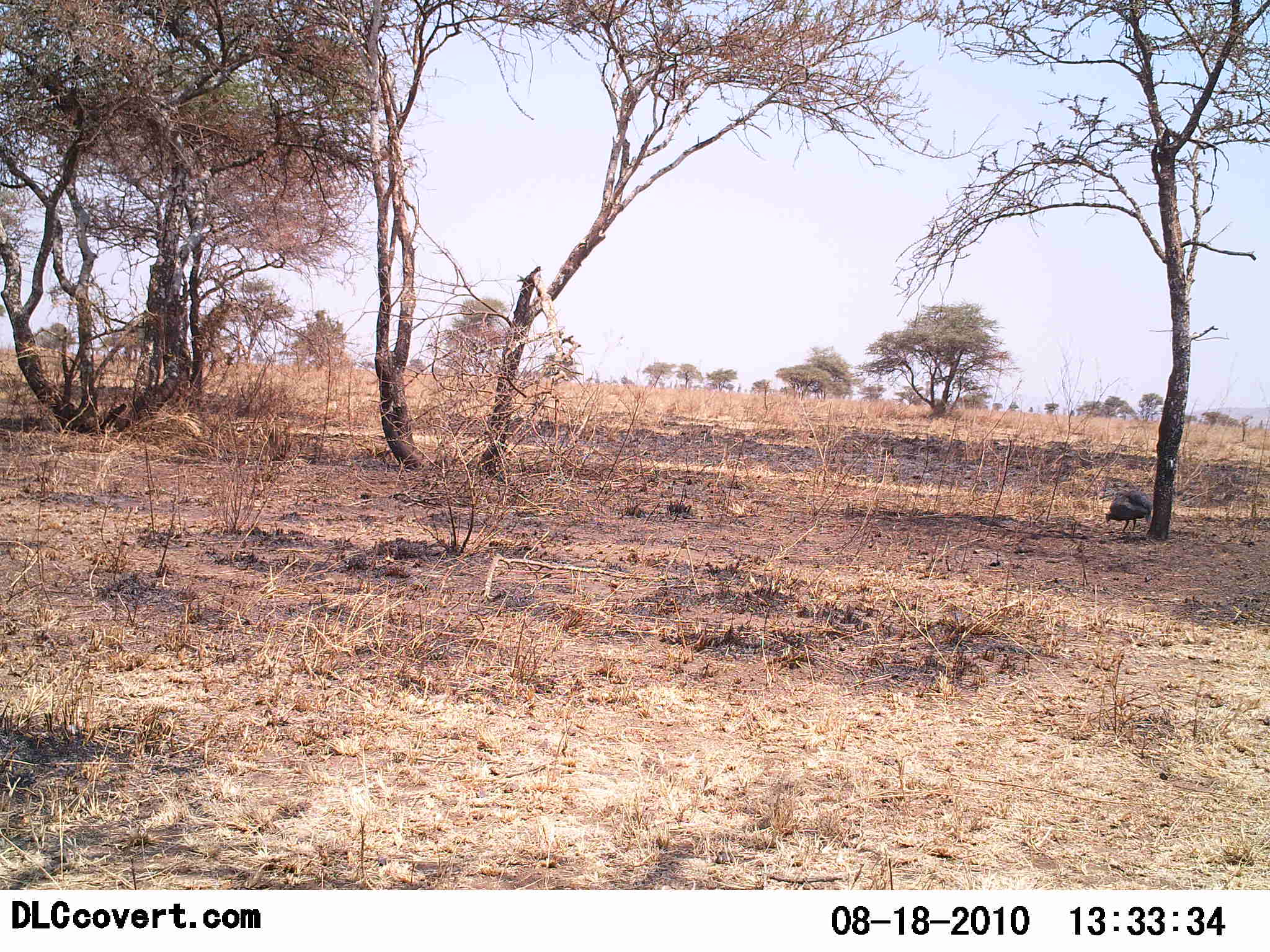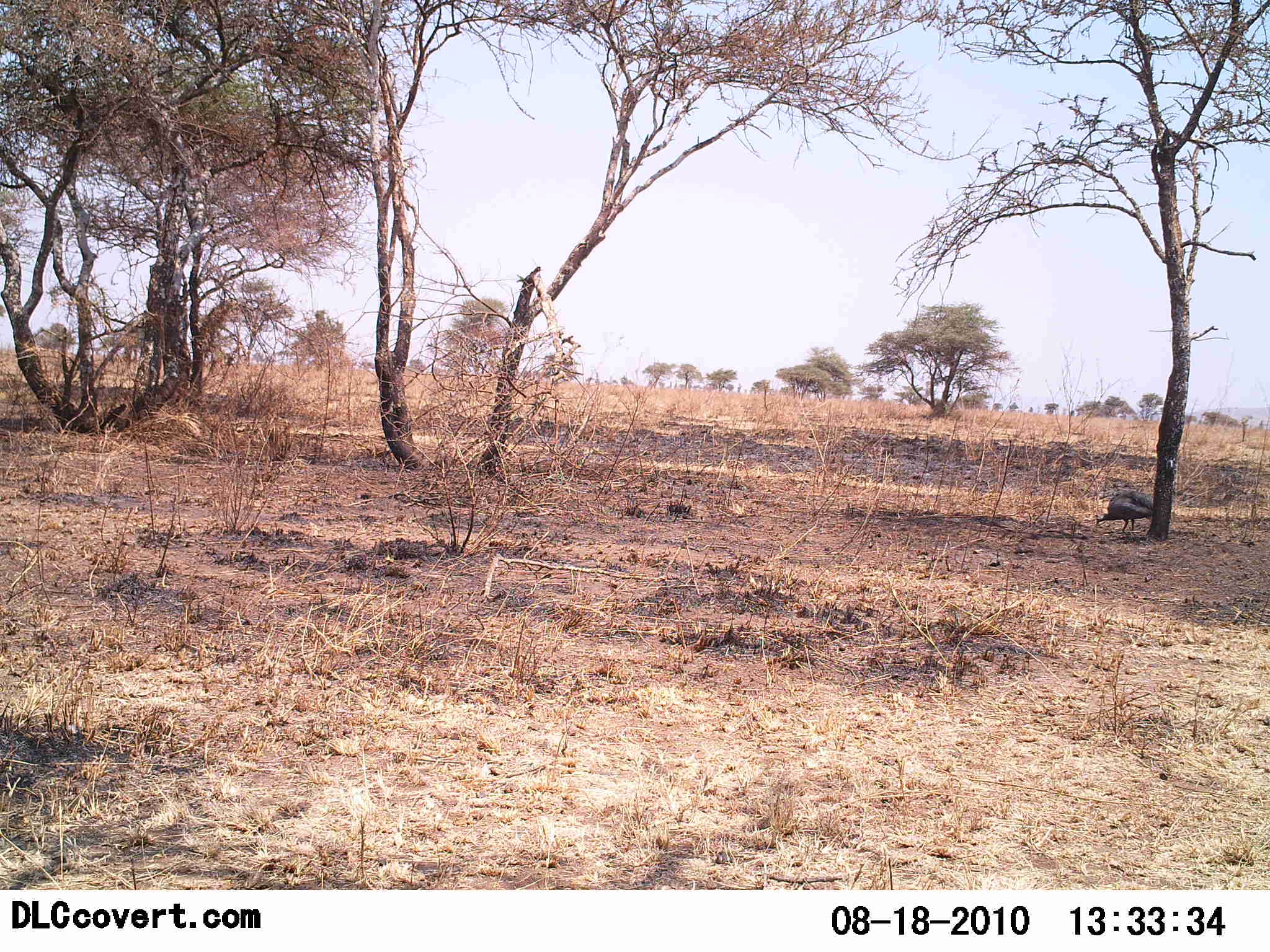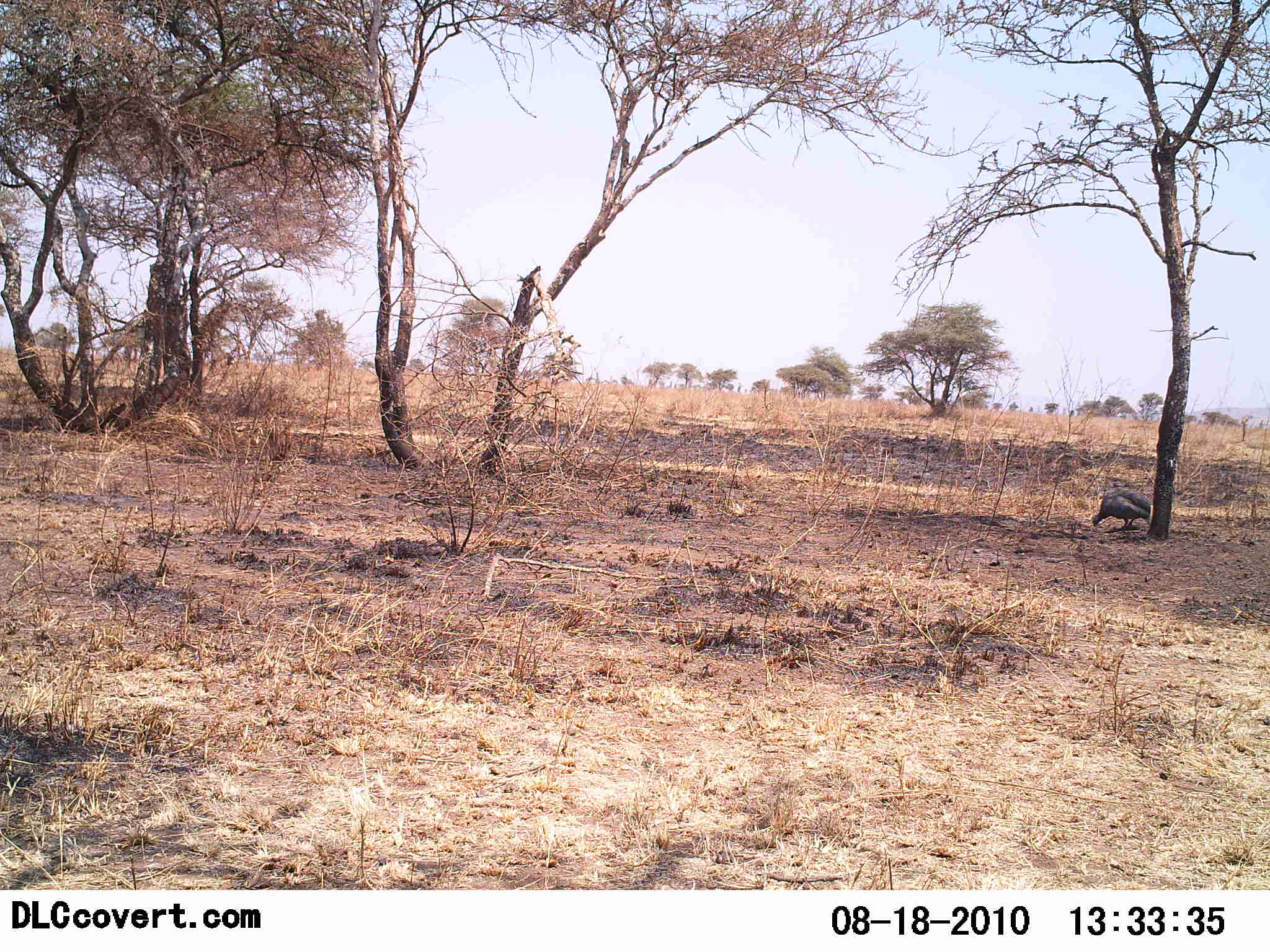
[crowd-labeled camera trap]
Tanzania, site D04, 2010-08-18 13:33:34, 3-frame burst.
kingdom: Animalia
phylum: Chordata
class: Aves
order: Galliformes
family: Numididae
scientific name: Numididae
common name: guinea fowl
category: guineafowl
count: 1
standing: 19%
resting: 0%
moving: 0%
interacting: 0%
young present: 0%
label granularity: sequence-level